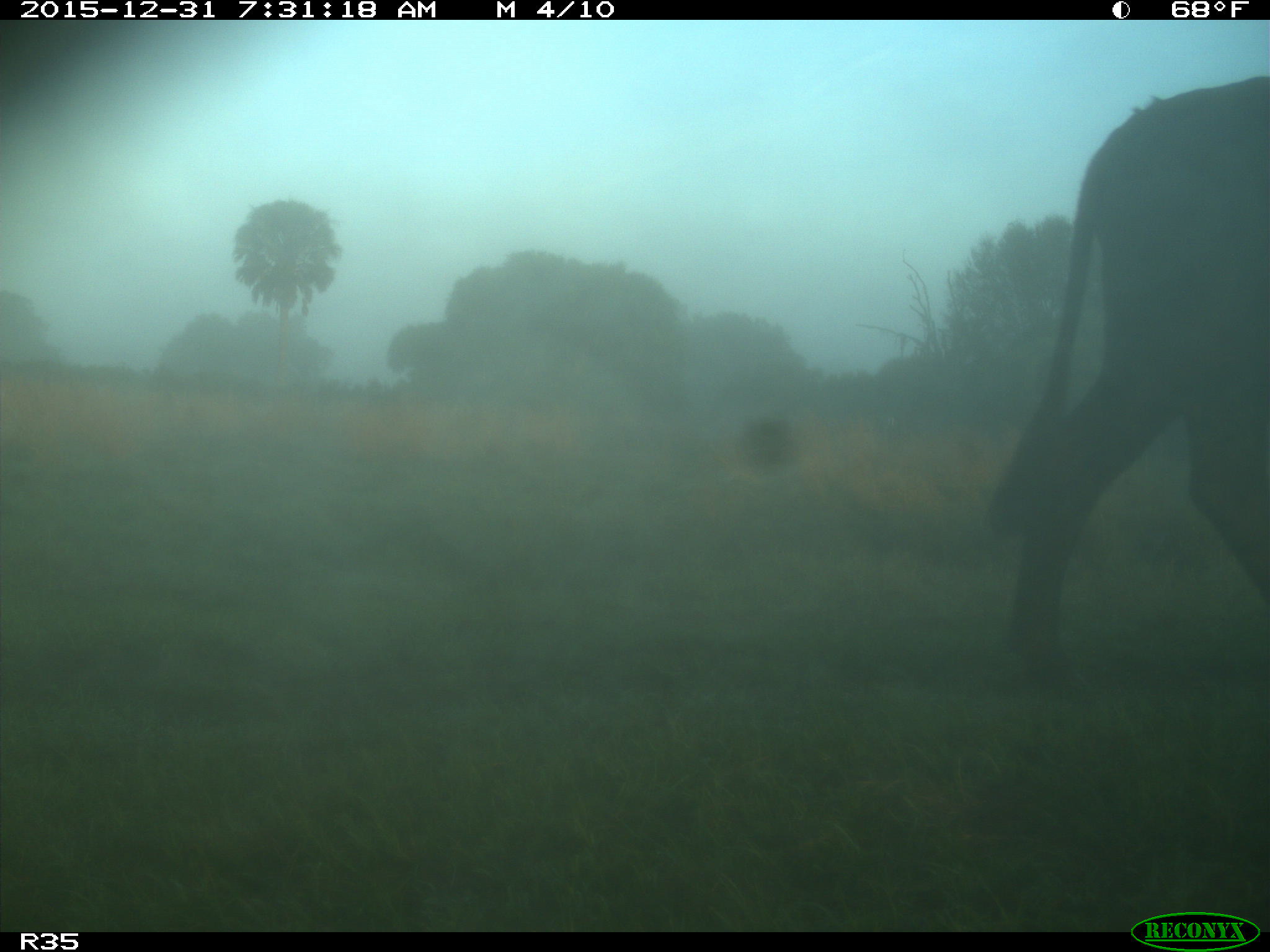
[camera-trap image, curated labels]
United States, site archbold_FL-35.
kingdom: Animalia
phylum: Chordata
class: Mammalia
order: Artiodactyla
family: Bovidae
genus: Bos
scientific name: Bos taurus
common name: domestic cow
Bos taurus (domestic cow).